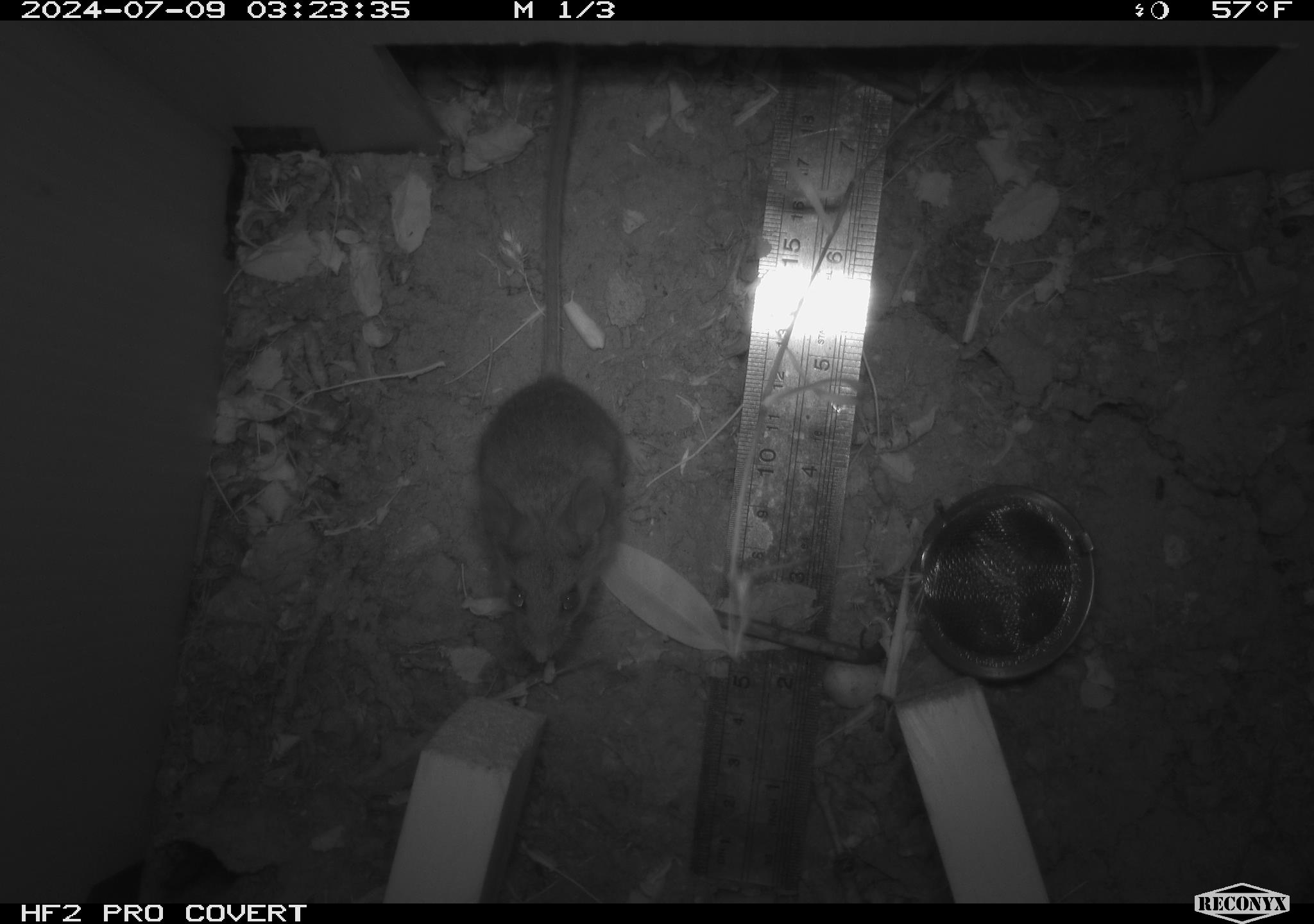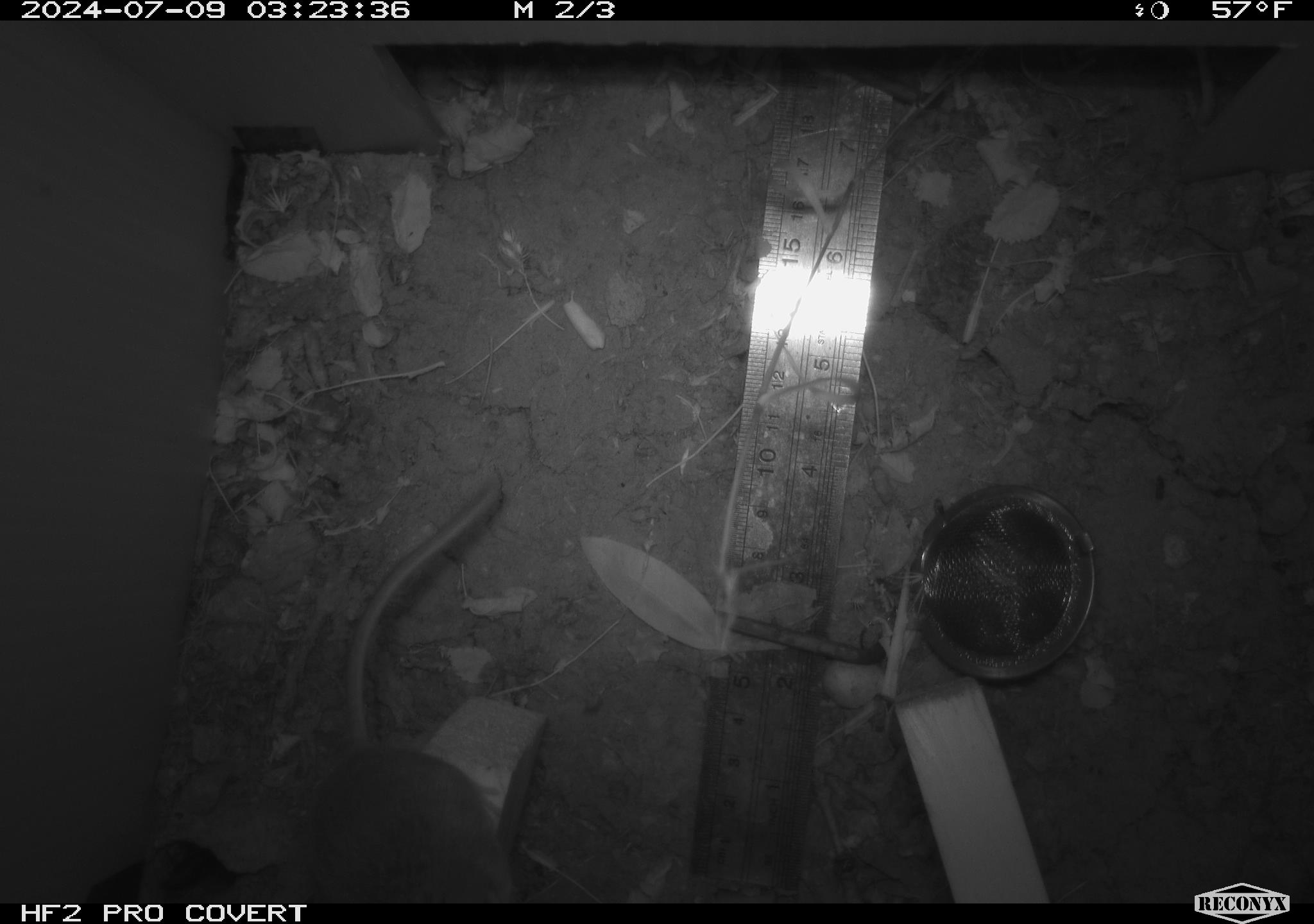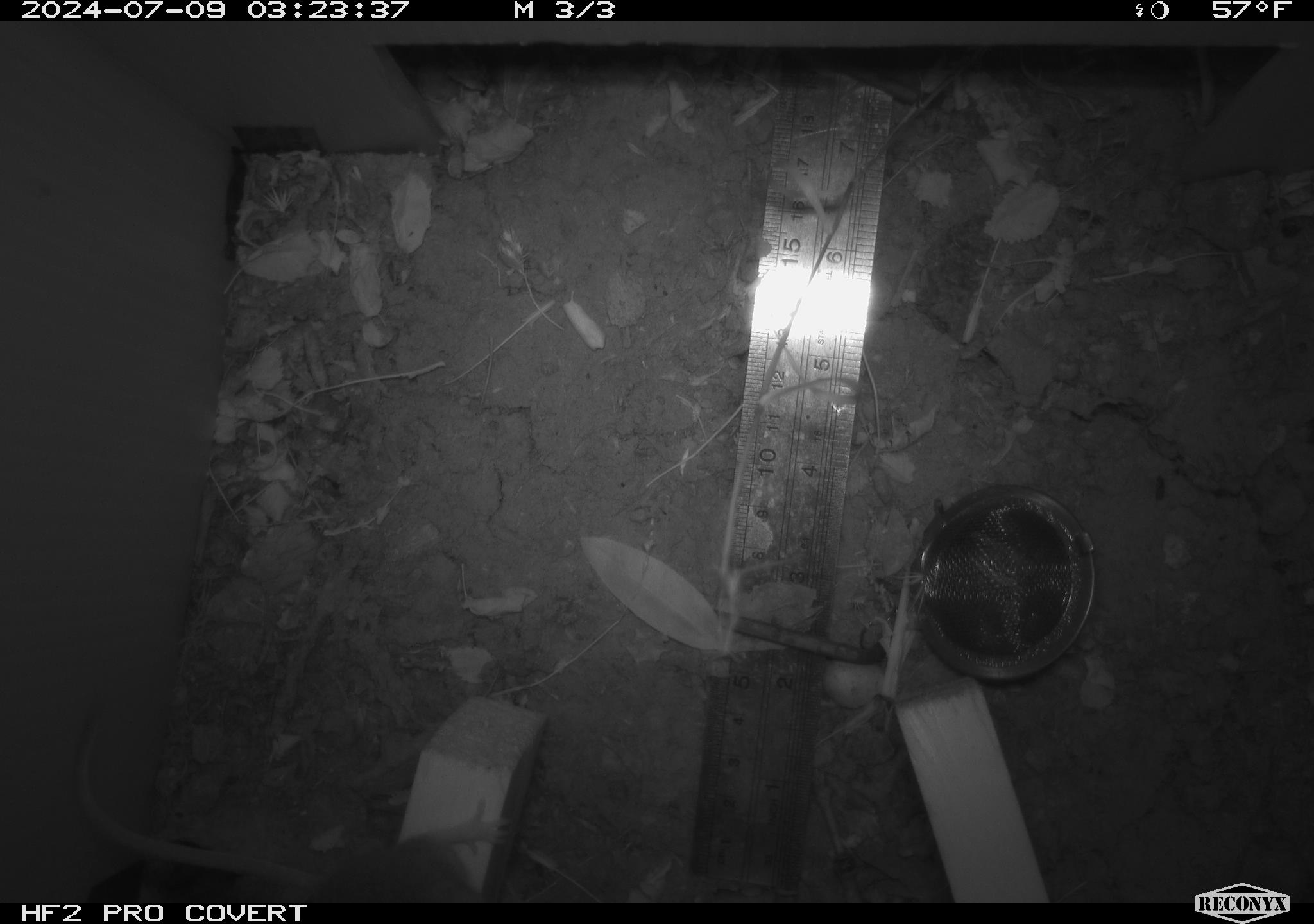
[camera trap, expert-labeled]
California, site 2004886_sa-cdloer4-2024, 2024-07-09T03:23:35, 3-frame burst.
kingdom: Animalia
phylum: Chordata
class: Mammalia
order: Rodentia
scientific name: Rodentia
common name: rodent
Rodent (Rodentia).